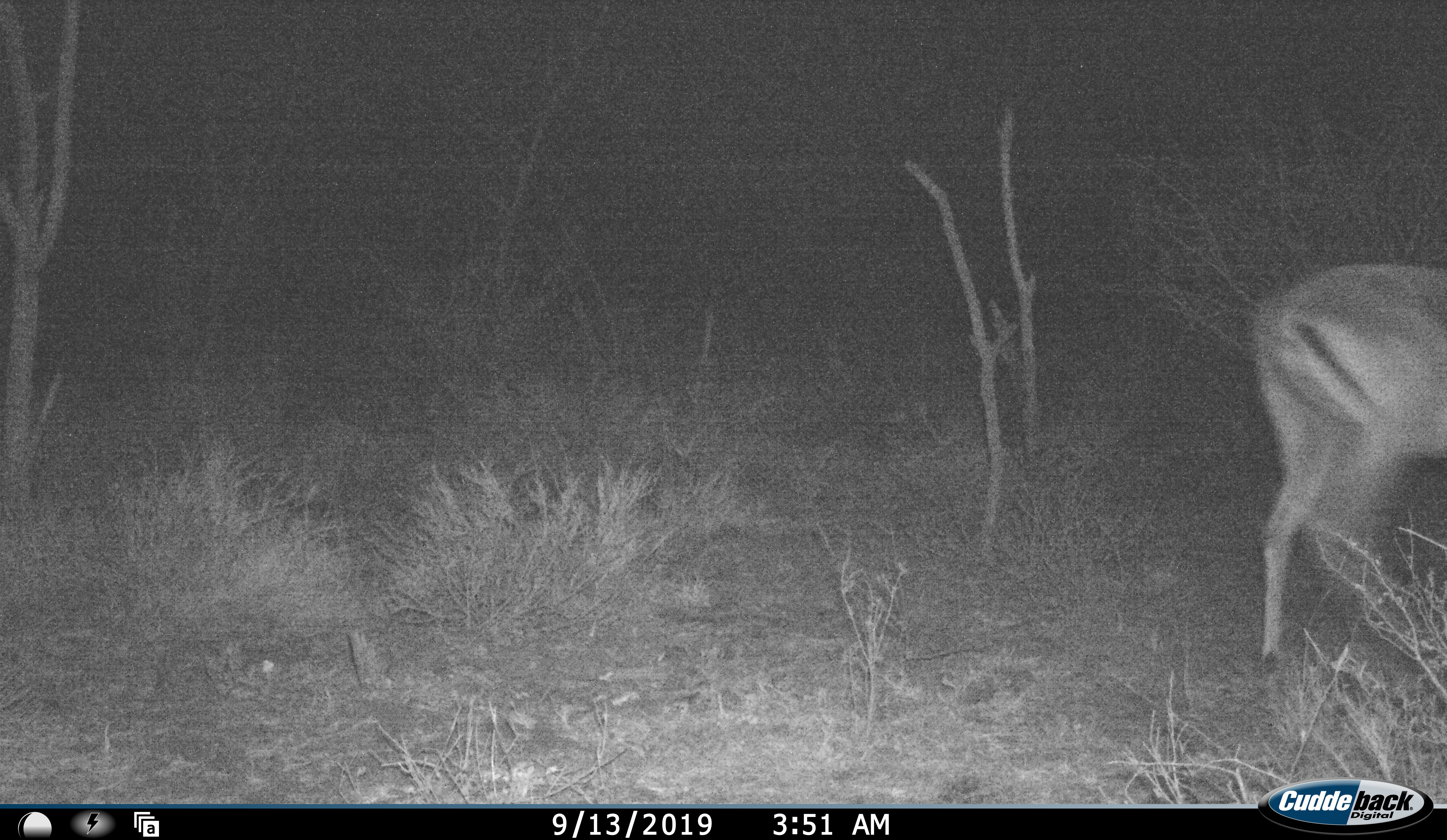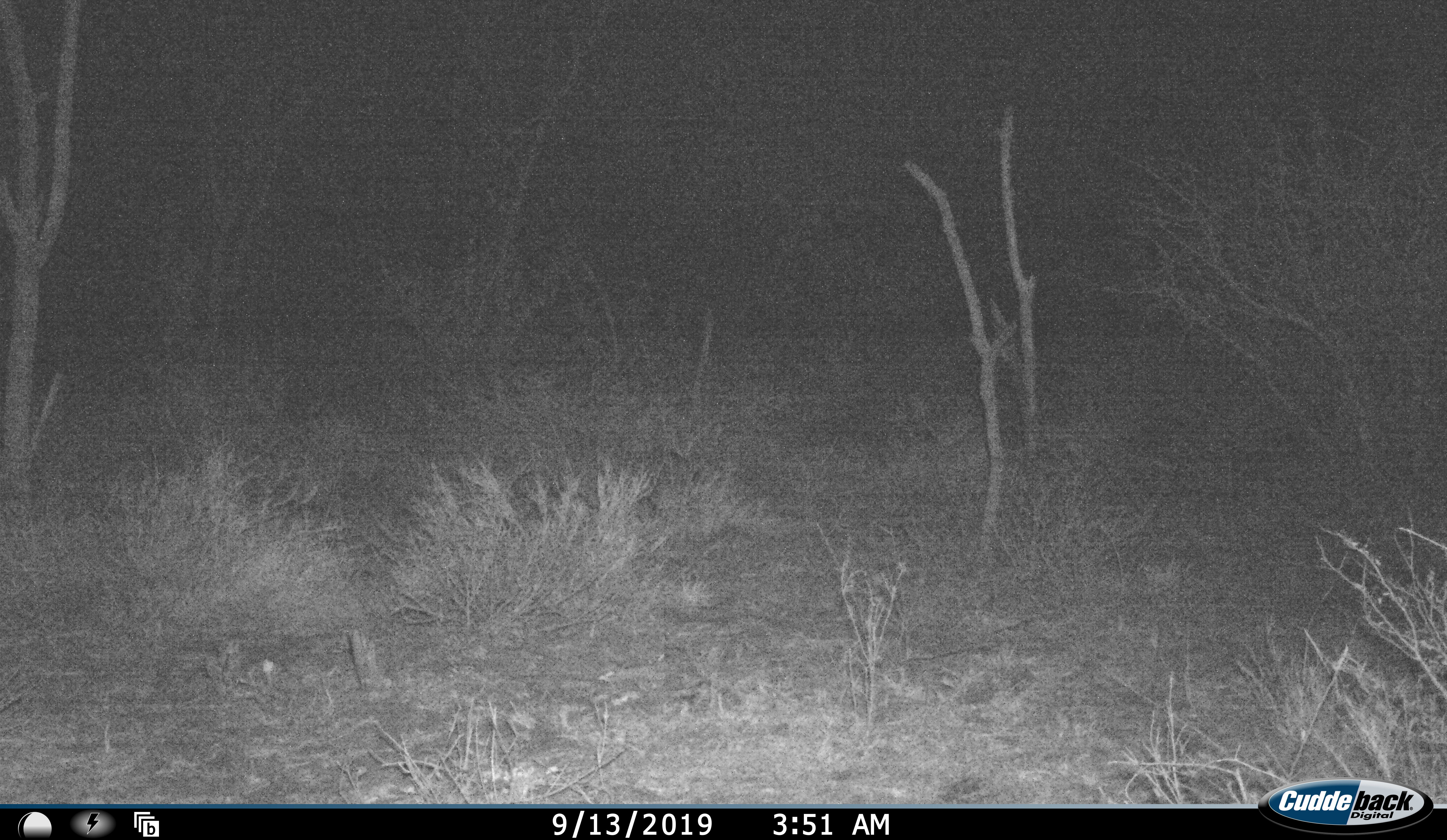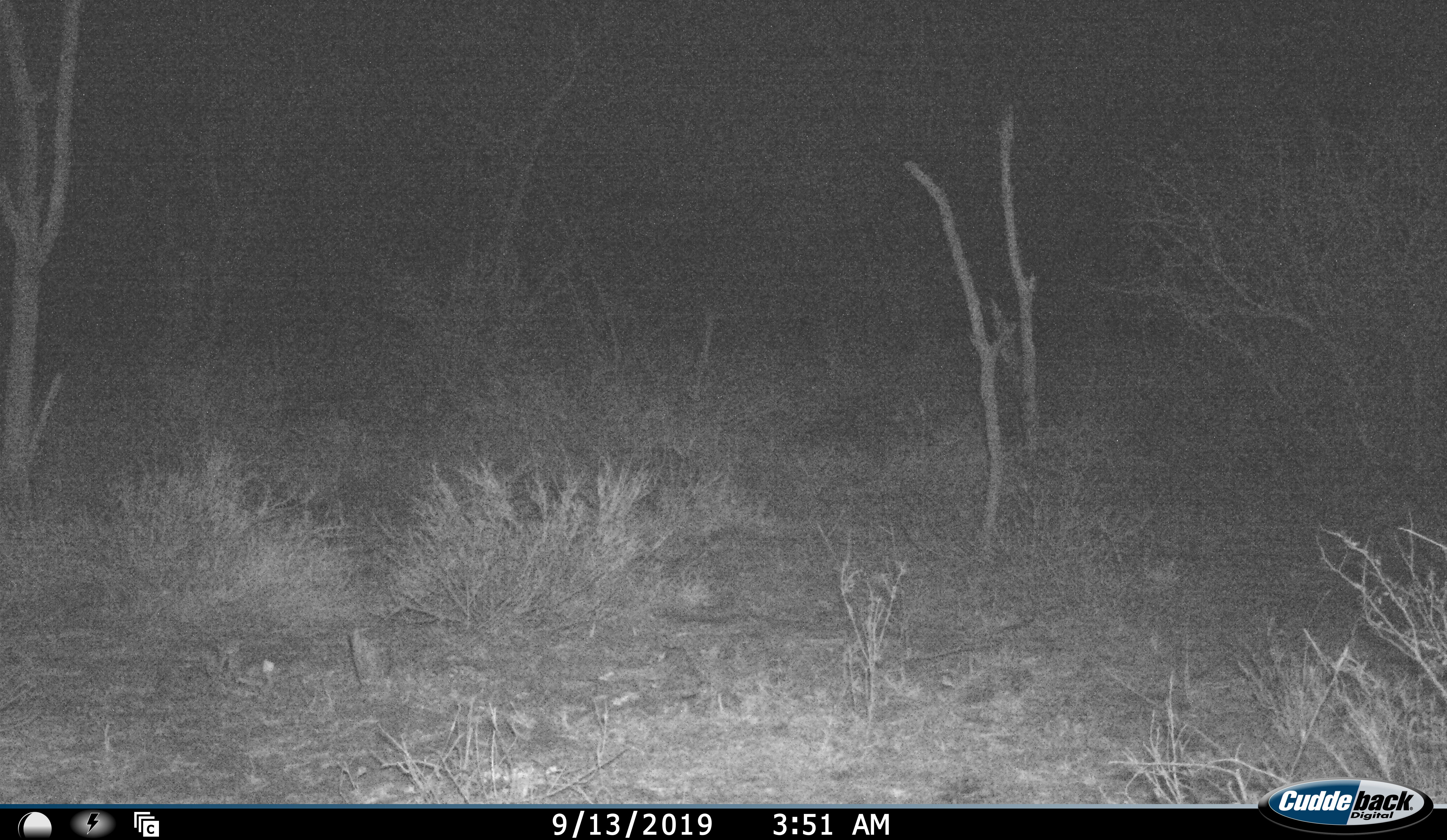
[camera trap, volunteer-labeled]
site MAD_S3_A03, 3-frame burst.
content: unidentified animal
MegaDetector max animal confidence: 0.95